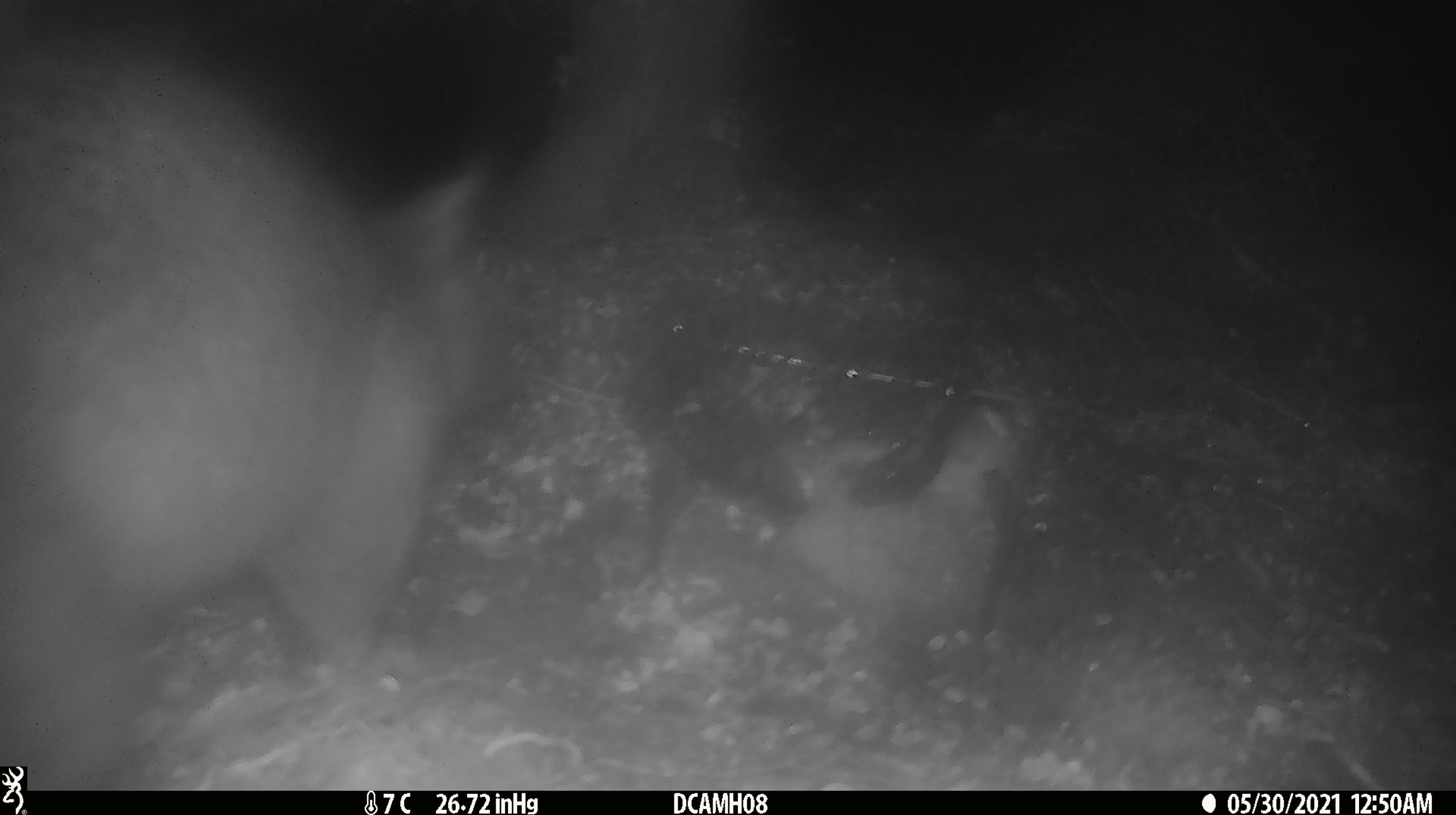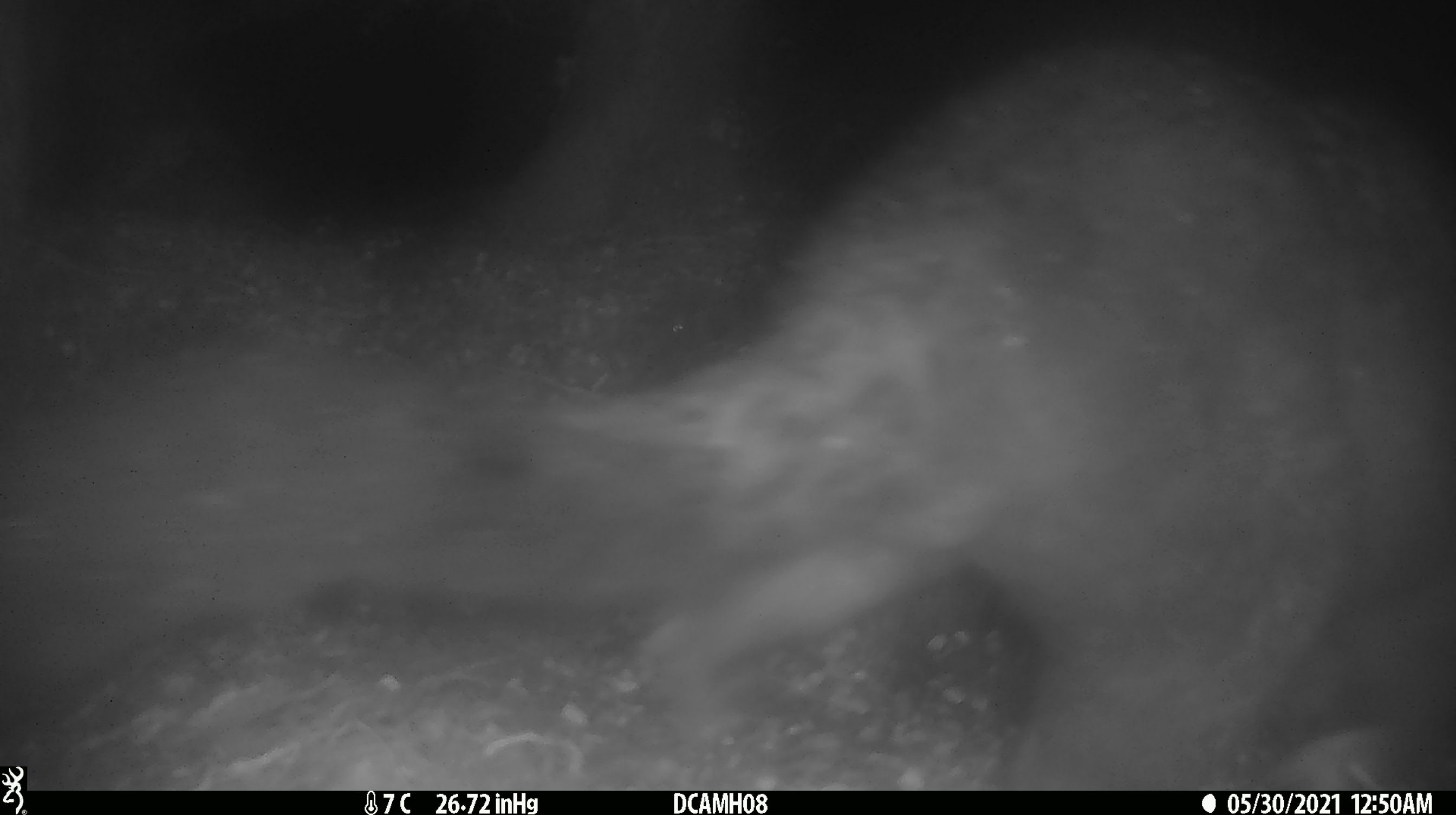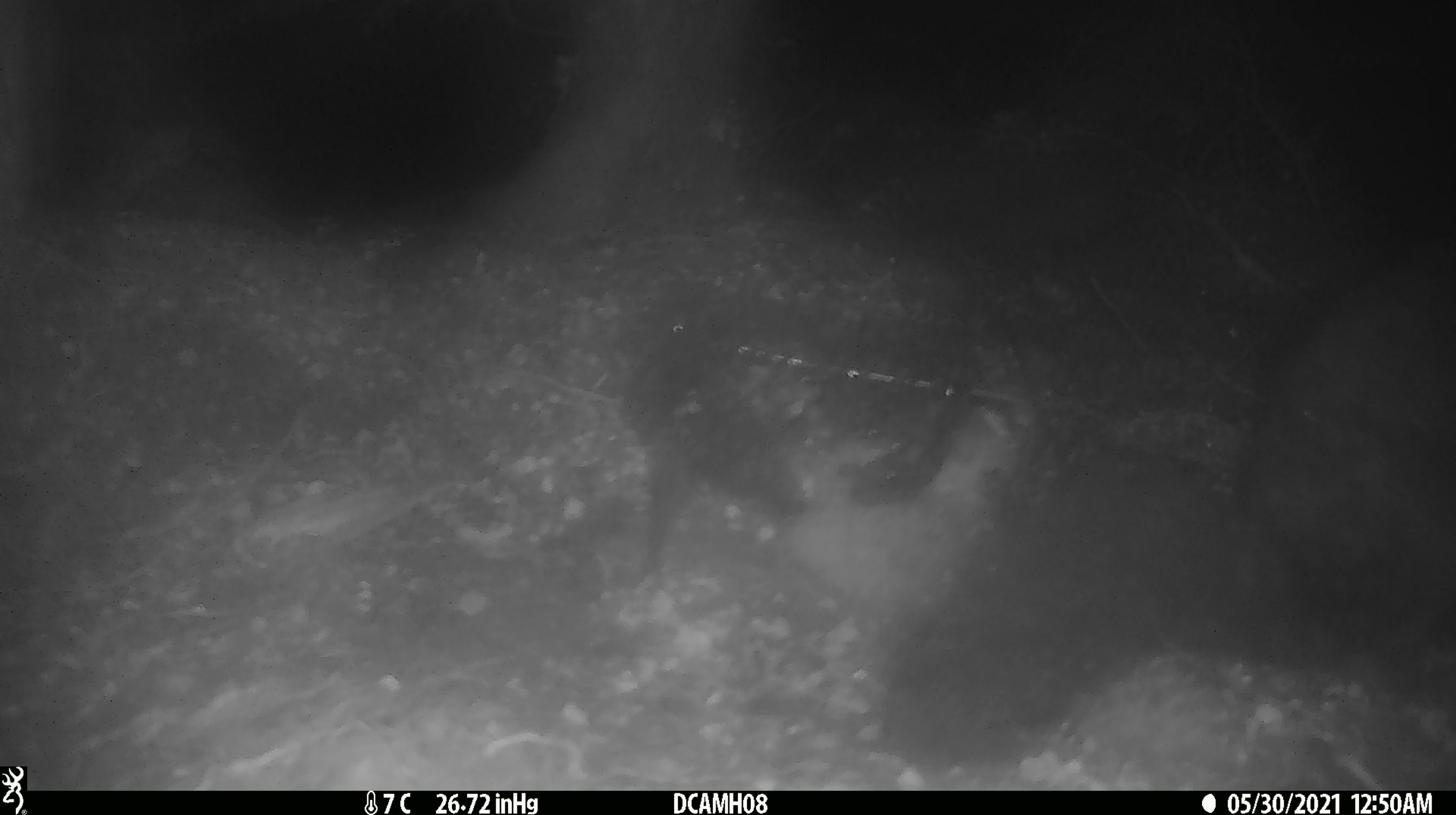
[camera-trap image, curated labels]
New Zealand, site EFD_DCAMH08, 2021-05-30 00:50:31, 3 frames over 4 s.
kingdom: Animalia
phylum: Chordata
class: Mammalia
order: Diprotodontia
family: Phalangeridae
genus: Trichosurus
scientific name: Trichosurus vulpecula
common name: common brushtail possum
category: possum